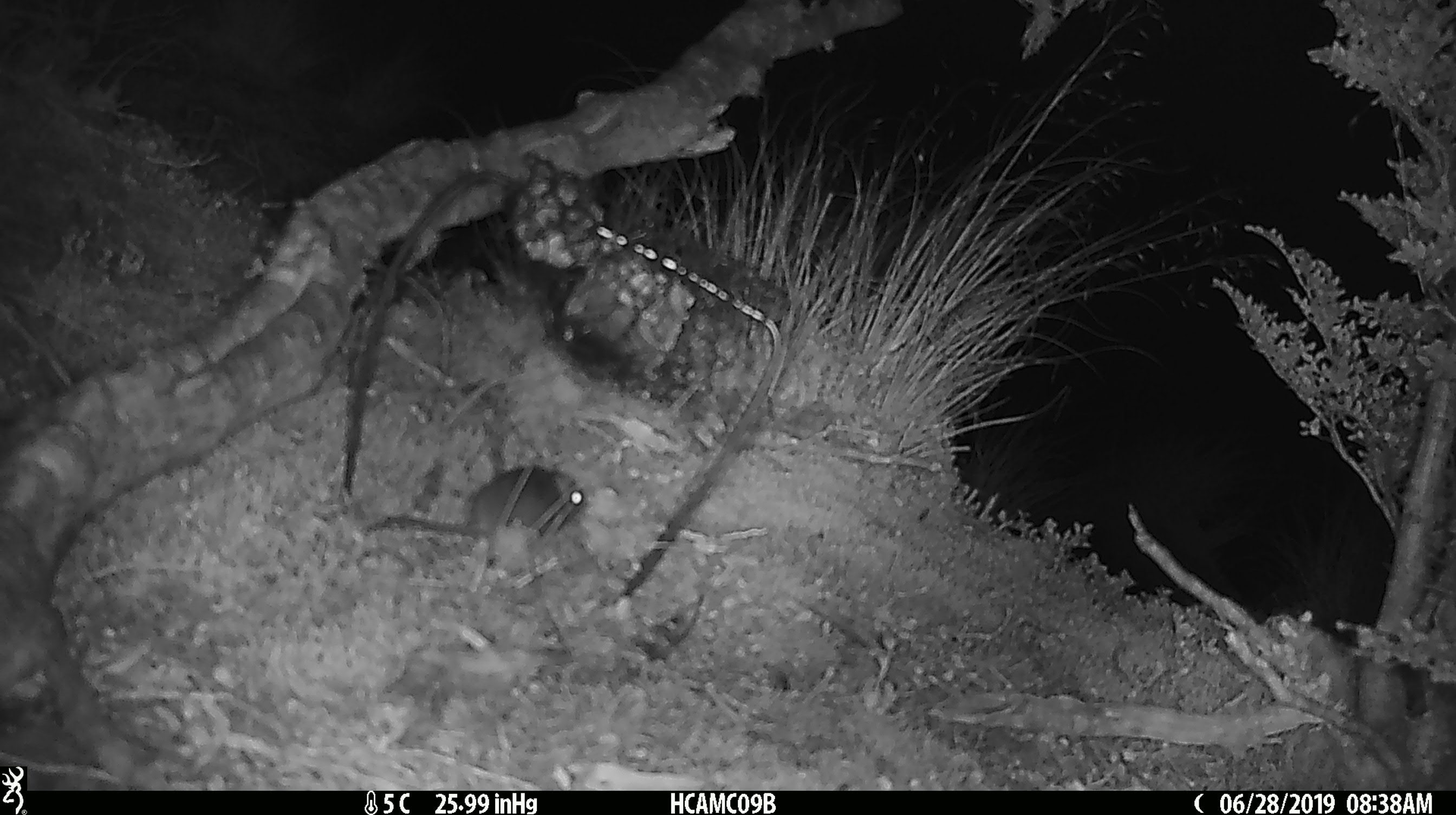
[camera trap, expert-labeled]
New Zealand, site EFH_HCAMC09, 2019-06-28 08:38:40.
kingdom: Animalia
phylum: Chordata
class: Mammalia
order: Rodentia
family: Muridae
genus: Mus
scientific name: Mus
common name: mouse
Mouse (Mus).